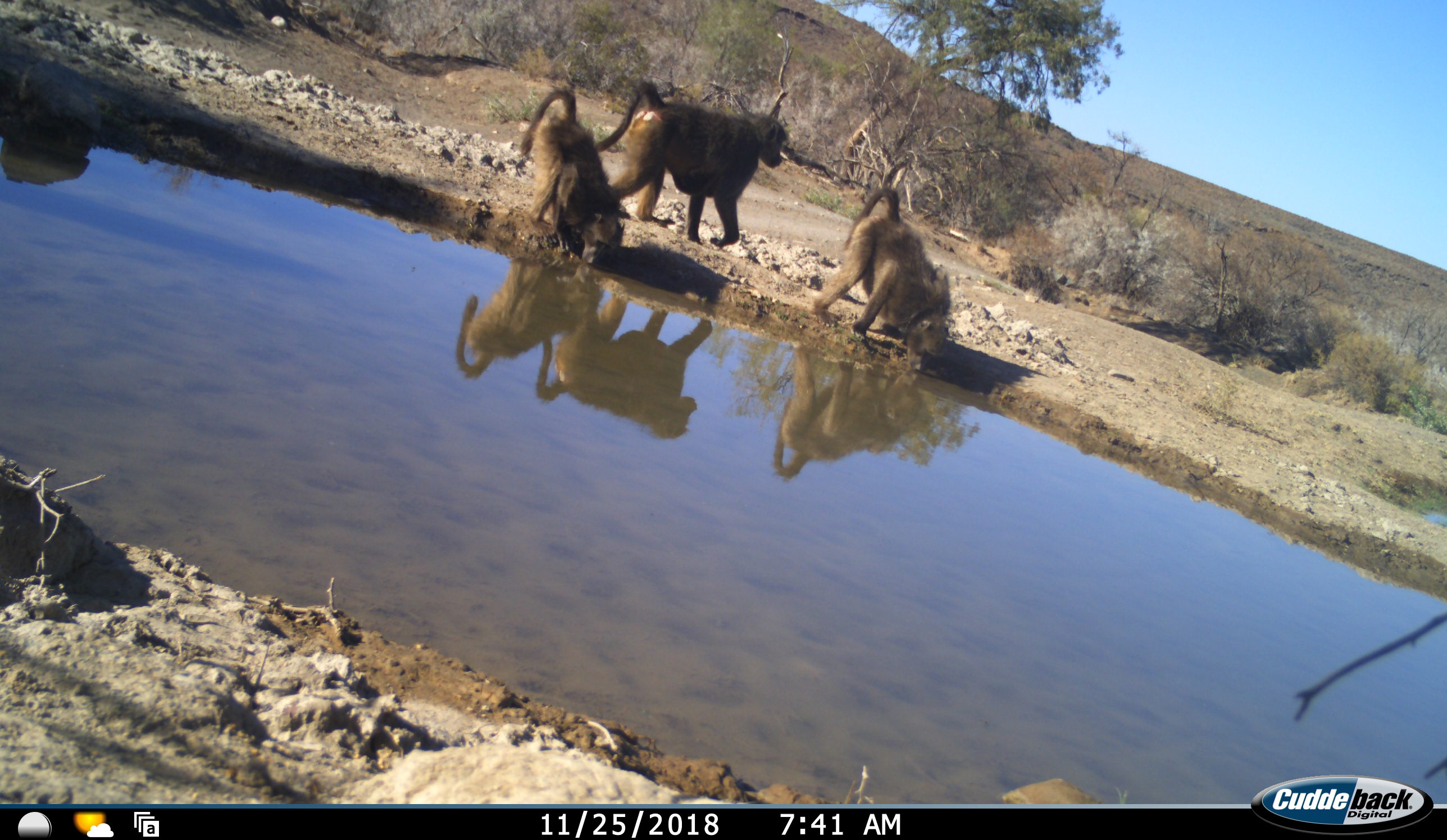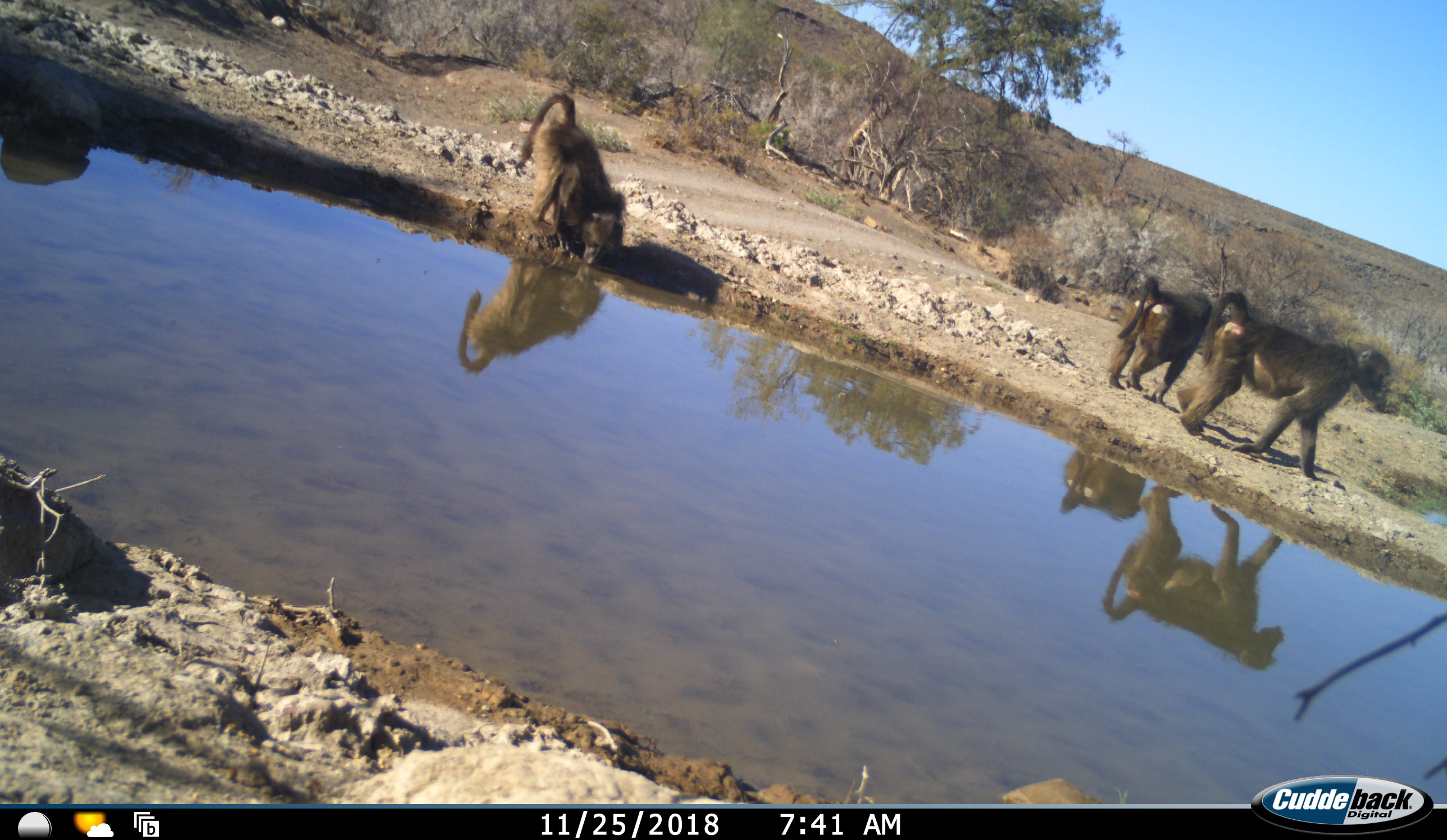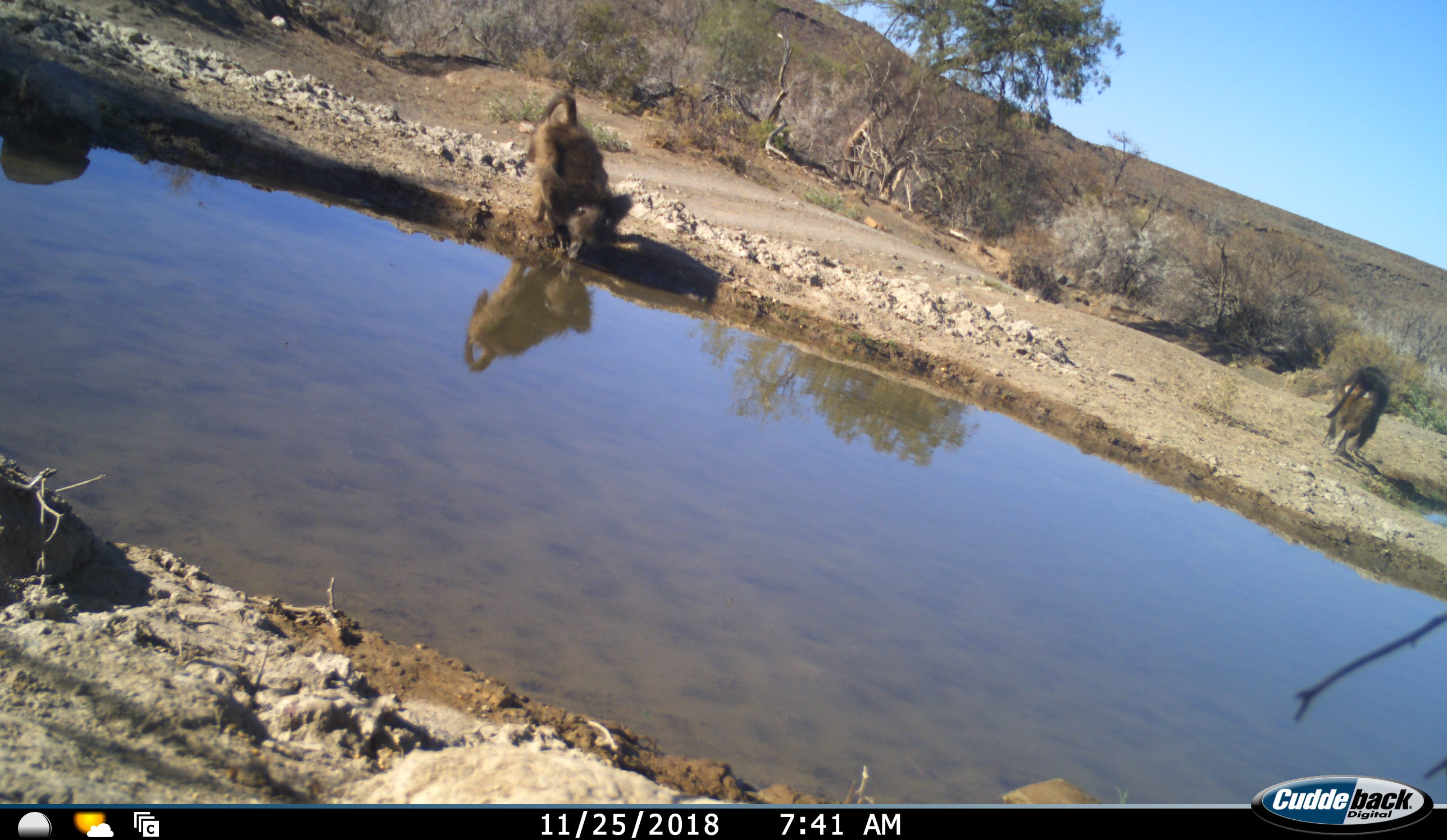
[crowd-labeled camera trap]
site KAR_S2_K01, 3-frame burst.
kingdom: Animalia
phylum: Chordata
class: Mammalia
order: Primates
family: Cercopithecidae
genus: Papio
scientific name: Papio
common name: baboon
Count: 3.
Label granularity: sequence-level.